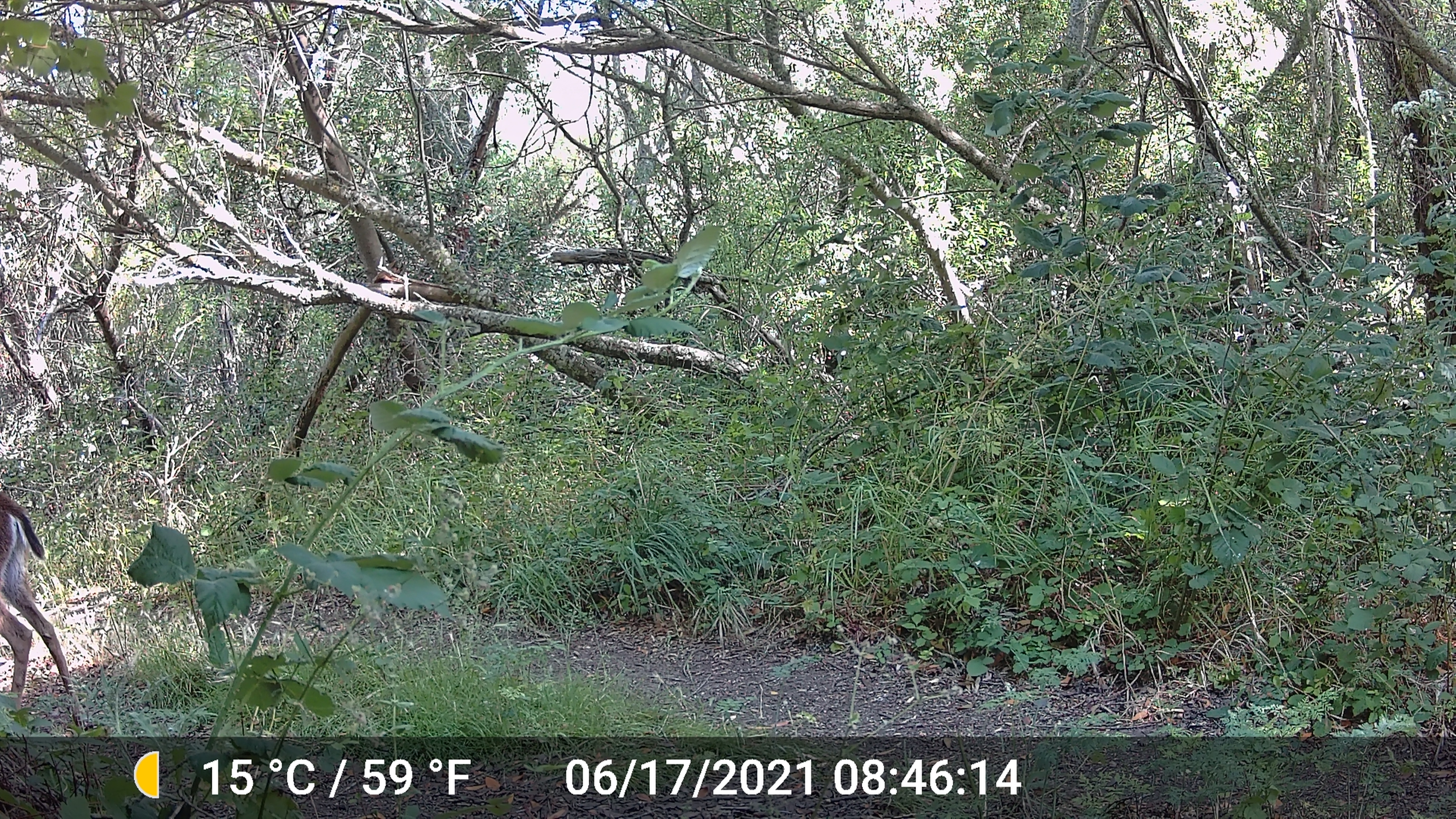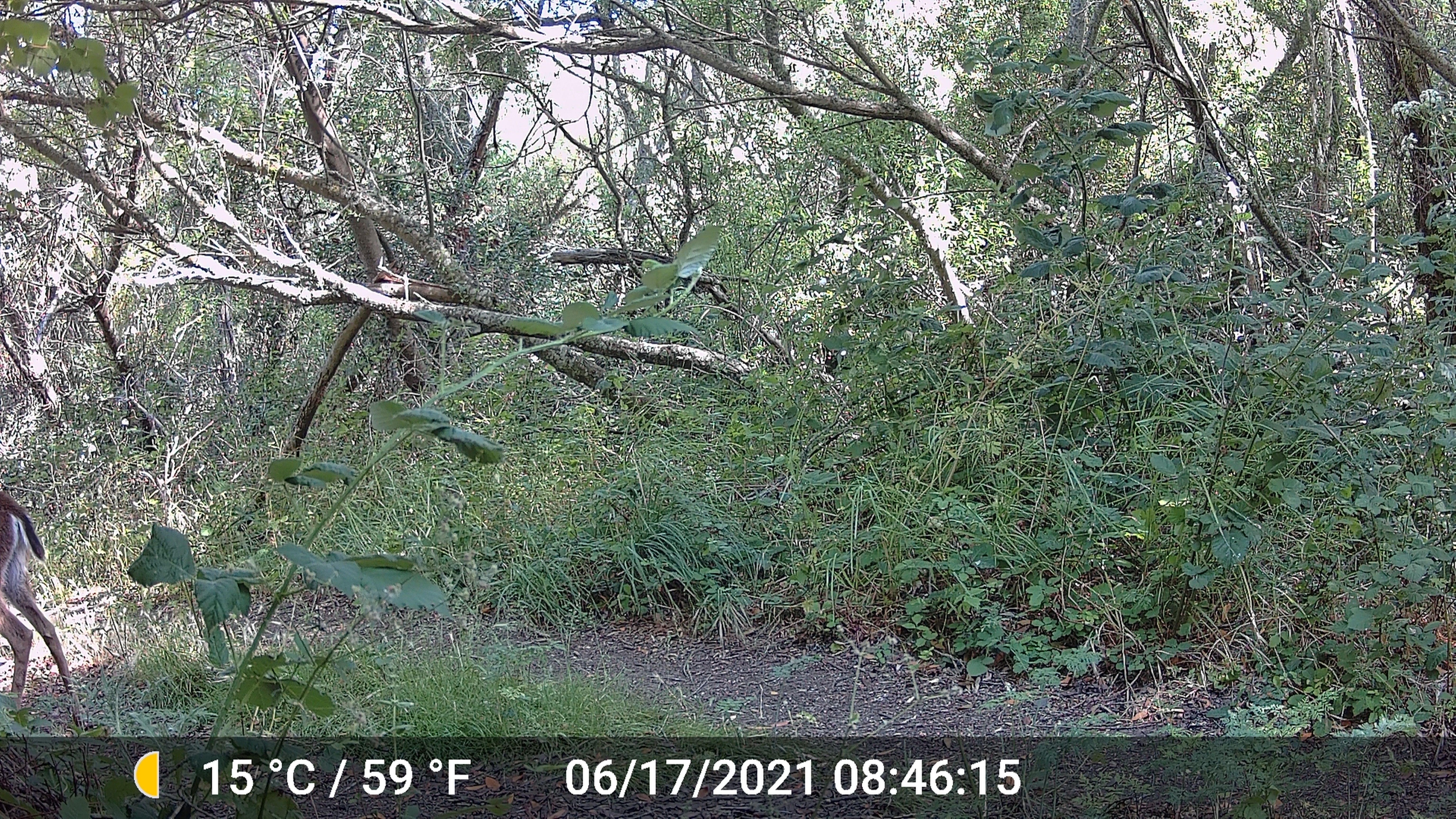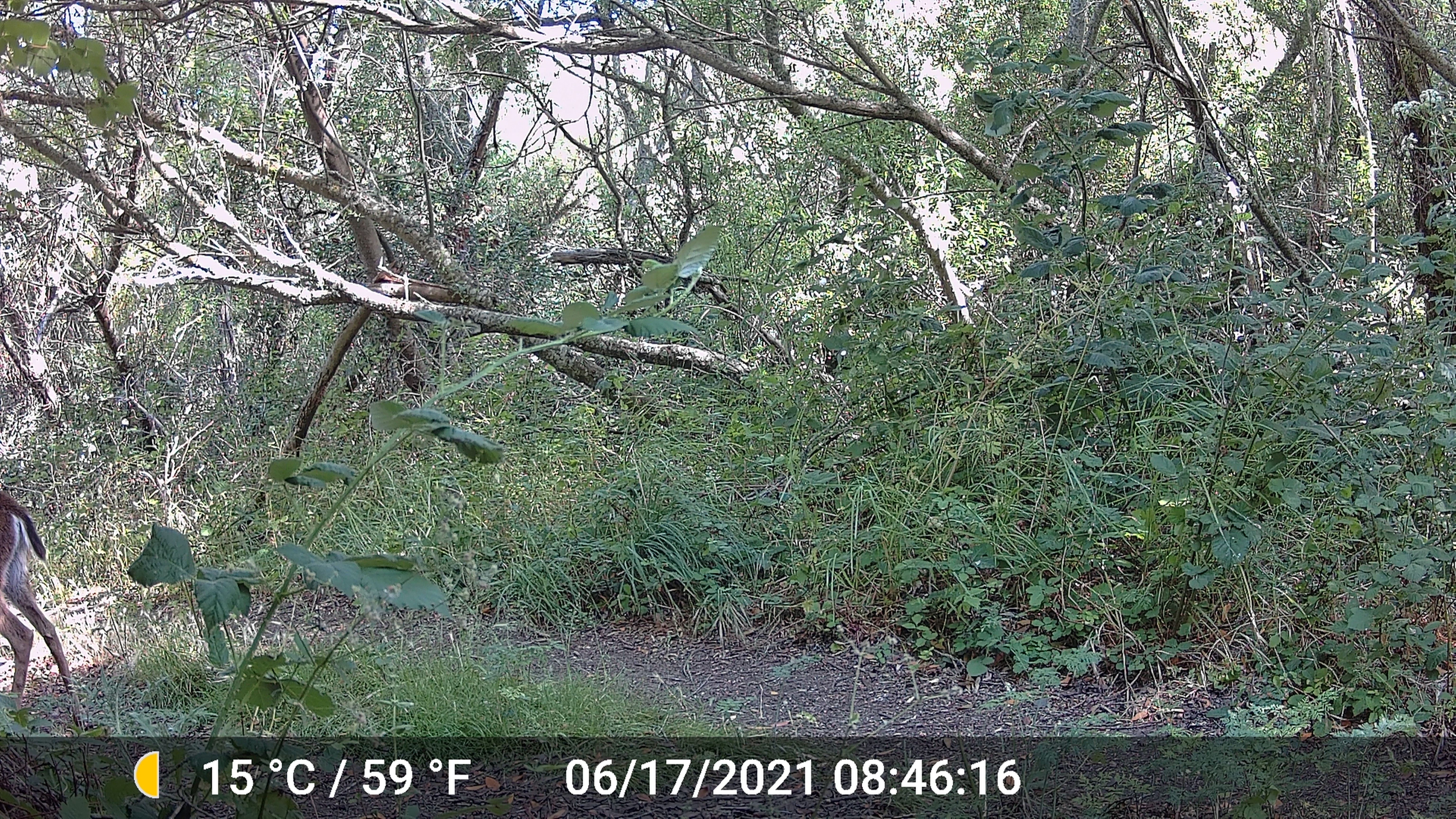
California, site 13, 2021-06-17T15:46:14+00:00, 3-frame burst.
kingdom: Animalia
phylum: Chordata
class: Mammalia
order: Artiodactyla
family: Cervidae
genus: Odocoileus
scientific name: Odocoileus hemionus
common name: mule deer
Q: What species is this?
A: Mule deer (Odocoileus hemionus).